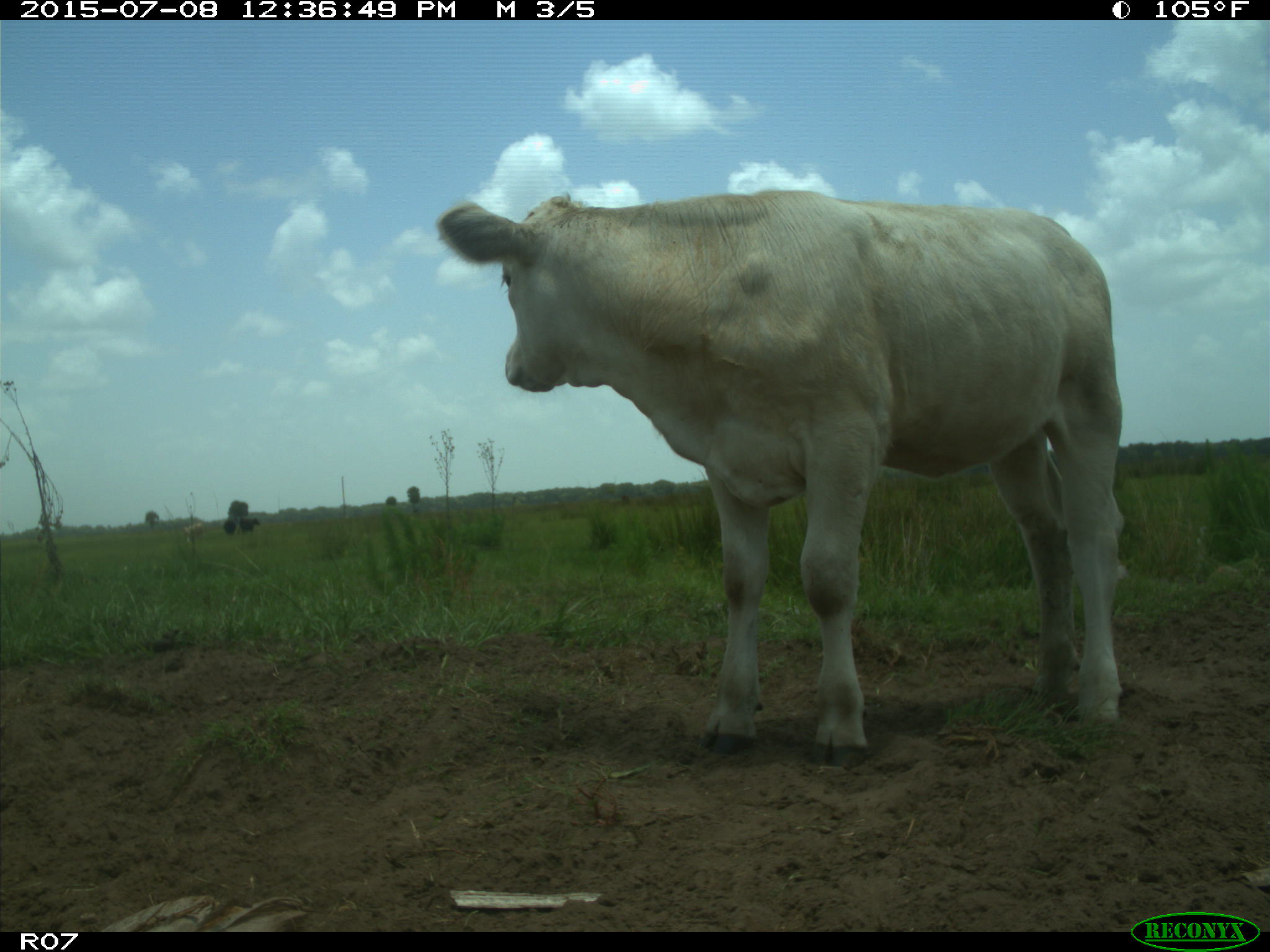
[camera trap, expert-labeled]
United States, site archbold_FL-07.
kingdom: Animalia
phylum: Chordata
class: Mammalia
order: Artiodactyla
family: Bovidae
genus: Bos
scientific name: Bos taurus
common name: domestic cow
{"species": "Bos taurus (domestic cow)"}